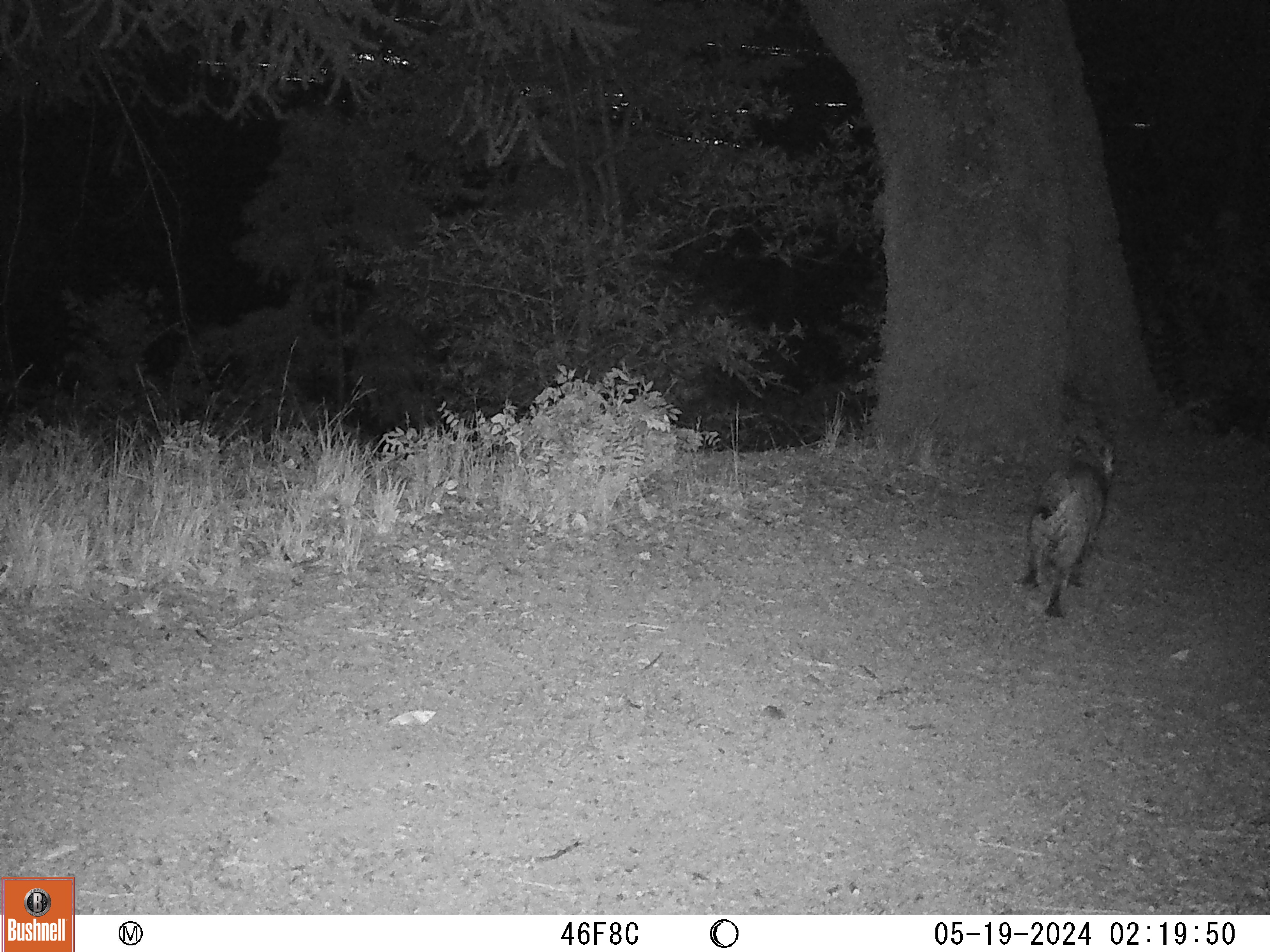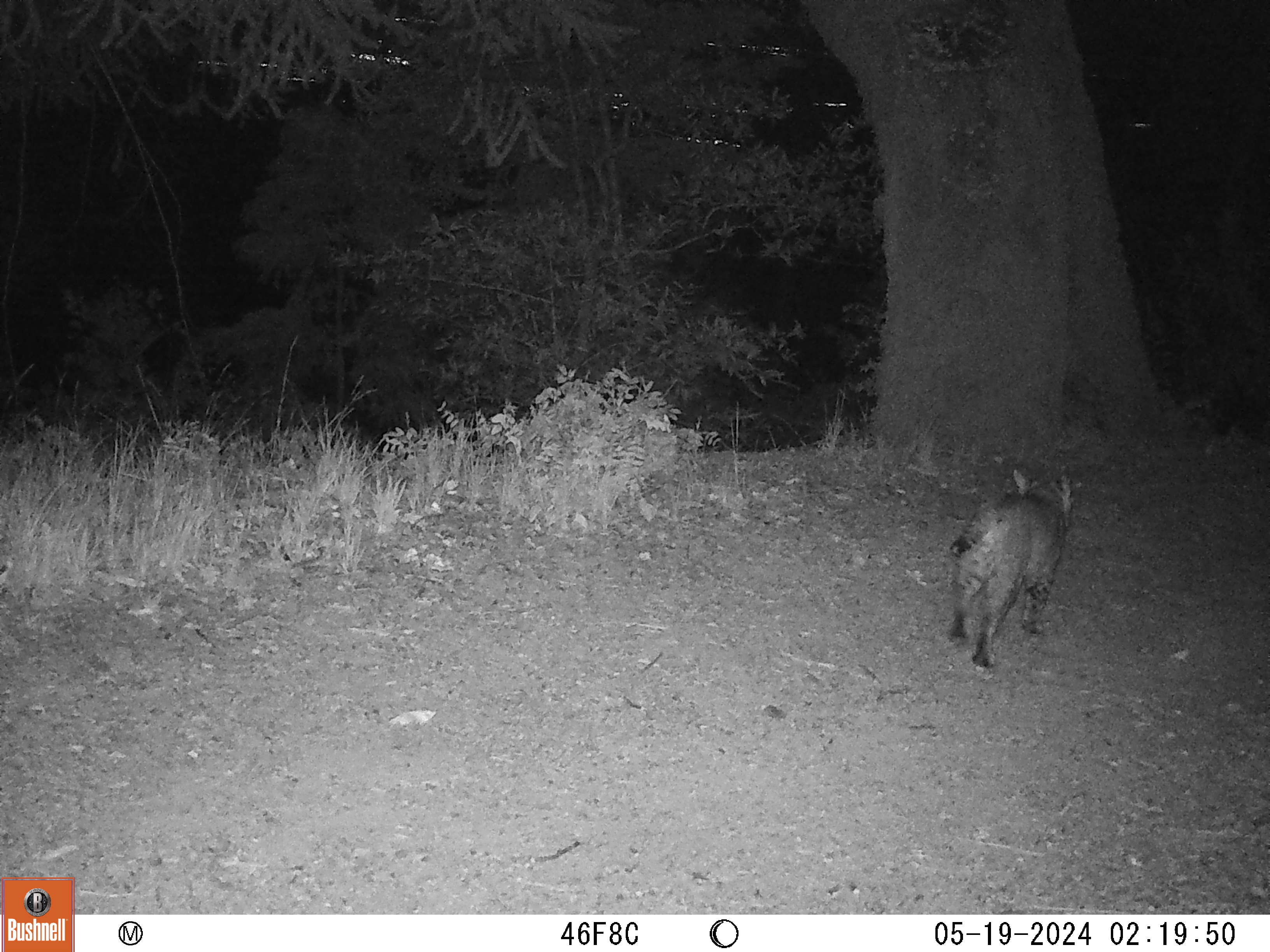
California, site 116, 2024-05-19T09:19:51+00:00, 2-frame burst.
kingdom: Animalia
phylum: Chordata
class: Mammalia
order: Carnivora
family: Felidae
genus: Lynx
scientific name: Lynx rufus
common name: bobcat